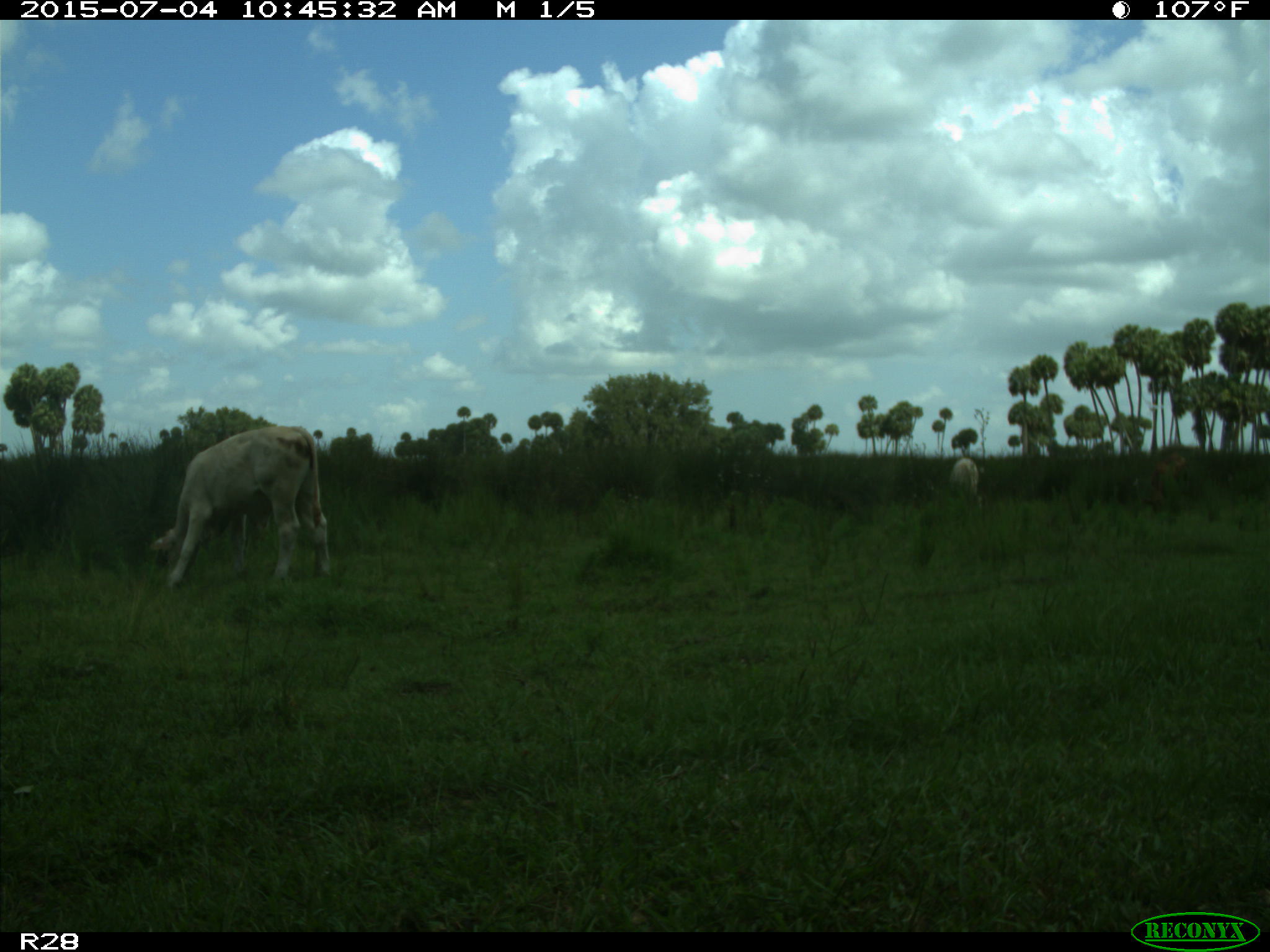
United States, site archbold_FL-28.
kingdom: Animalia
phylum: Chordata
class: Mammalia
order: Artiodactyla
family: Bovidae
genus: Bos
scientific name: Bos taurus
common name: domestic cow